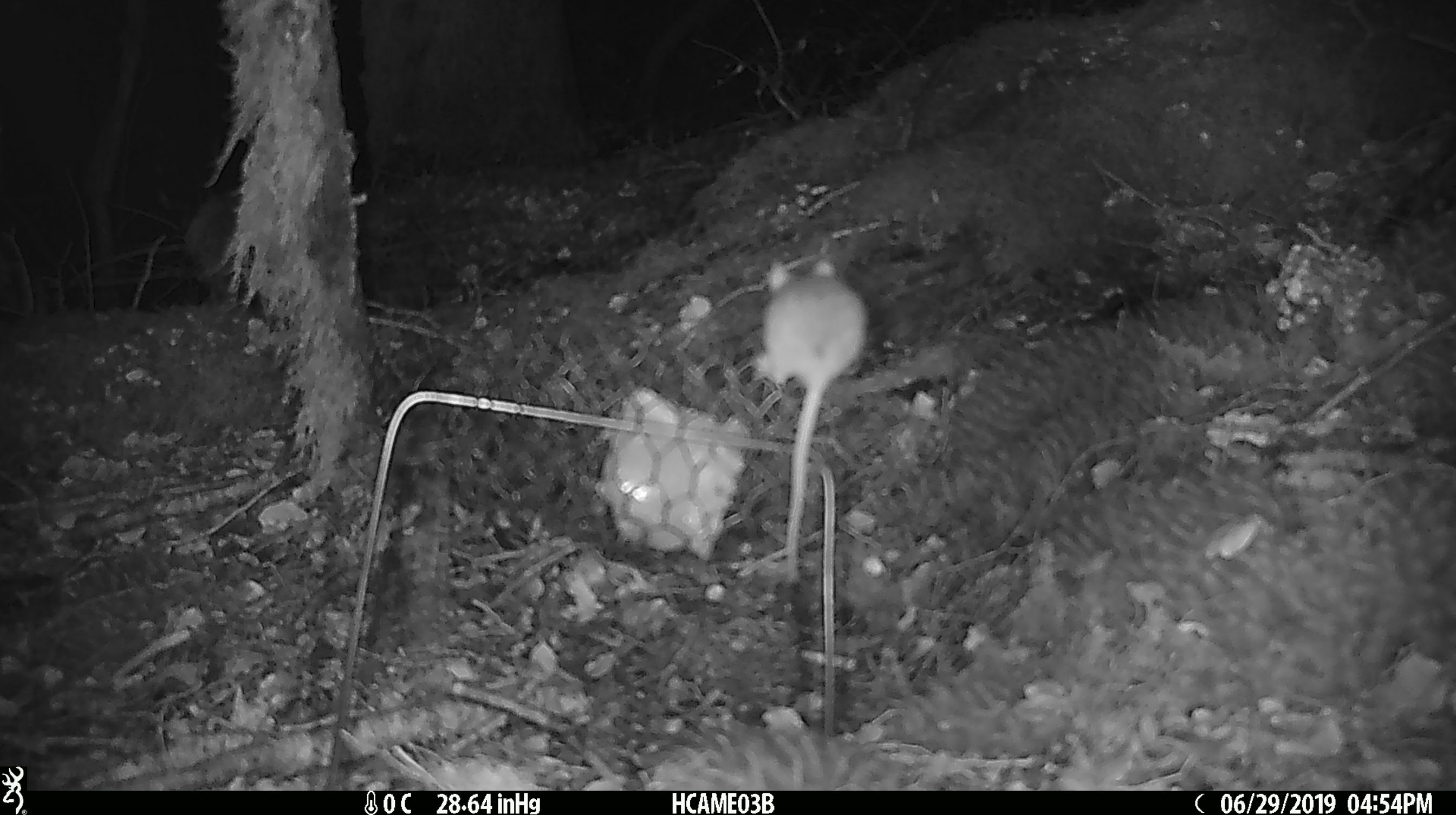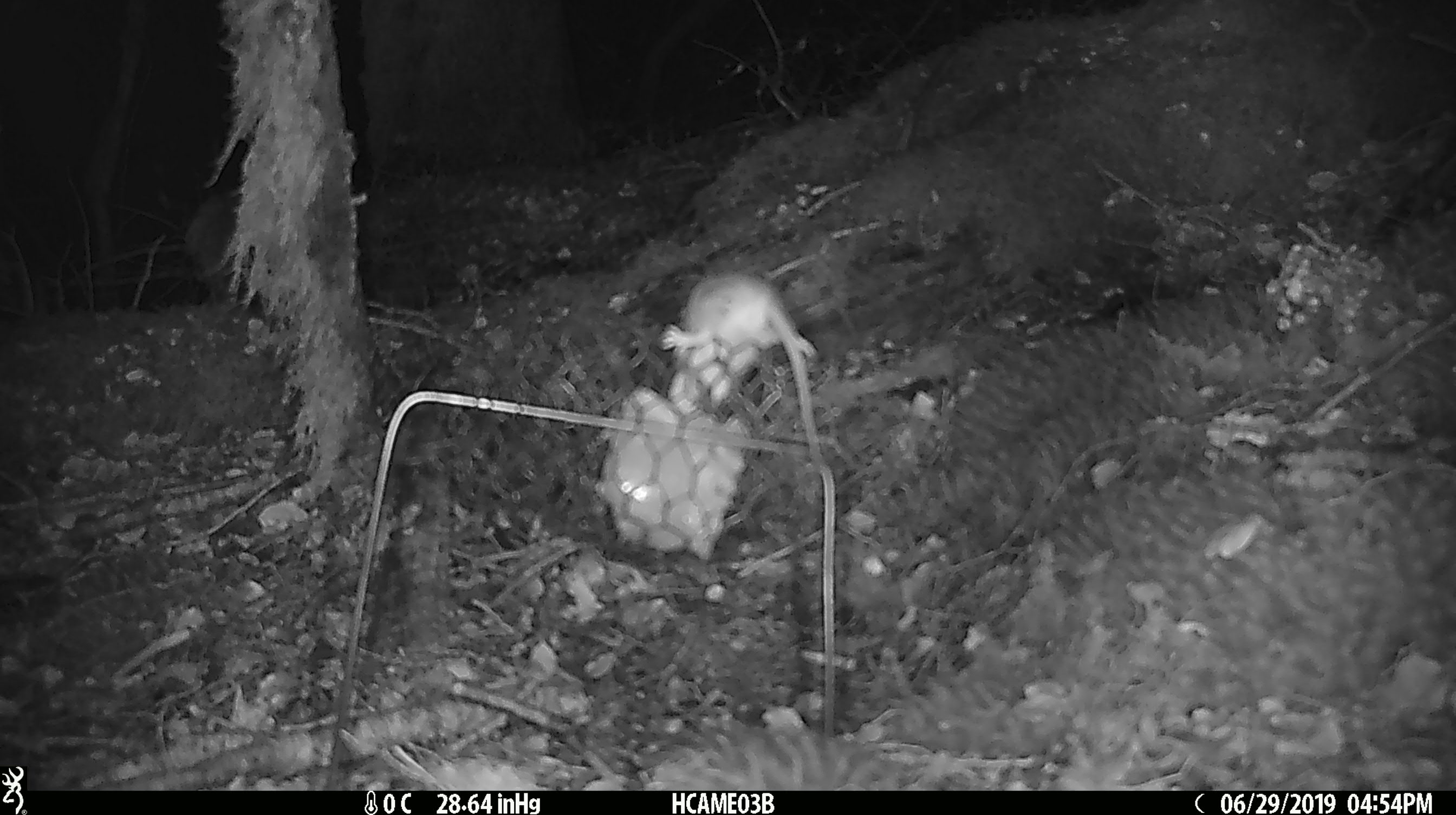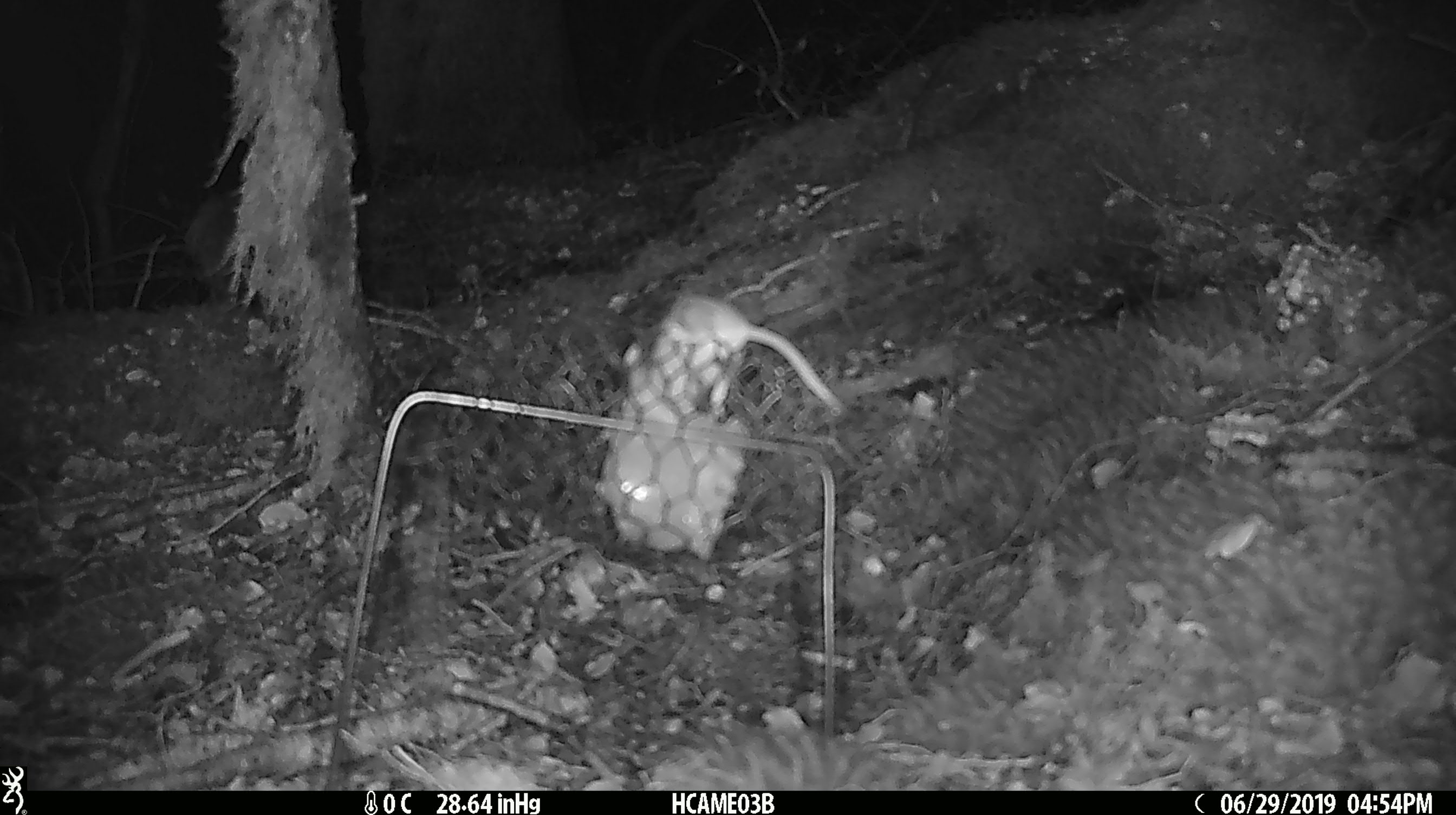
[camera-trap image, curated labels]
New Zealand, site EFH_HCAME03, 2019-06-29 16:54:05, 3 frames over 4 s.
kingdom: Animalia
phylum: Chordata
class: Mammalia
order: Rodentia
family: Muridae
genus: Mus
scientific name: Mus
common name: mouse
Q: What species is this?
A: Mouse (Mus).